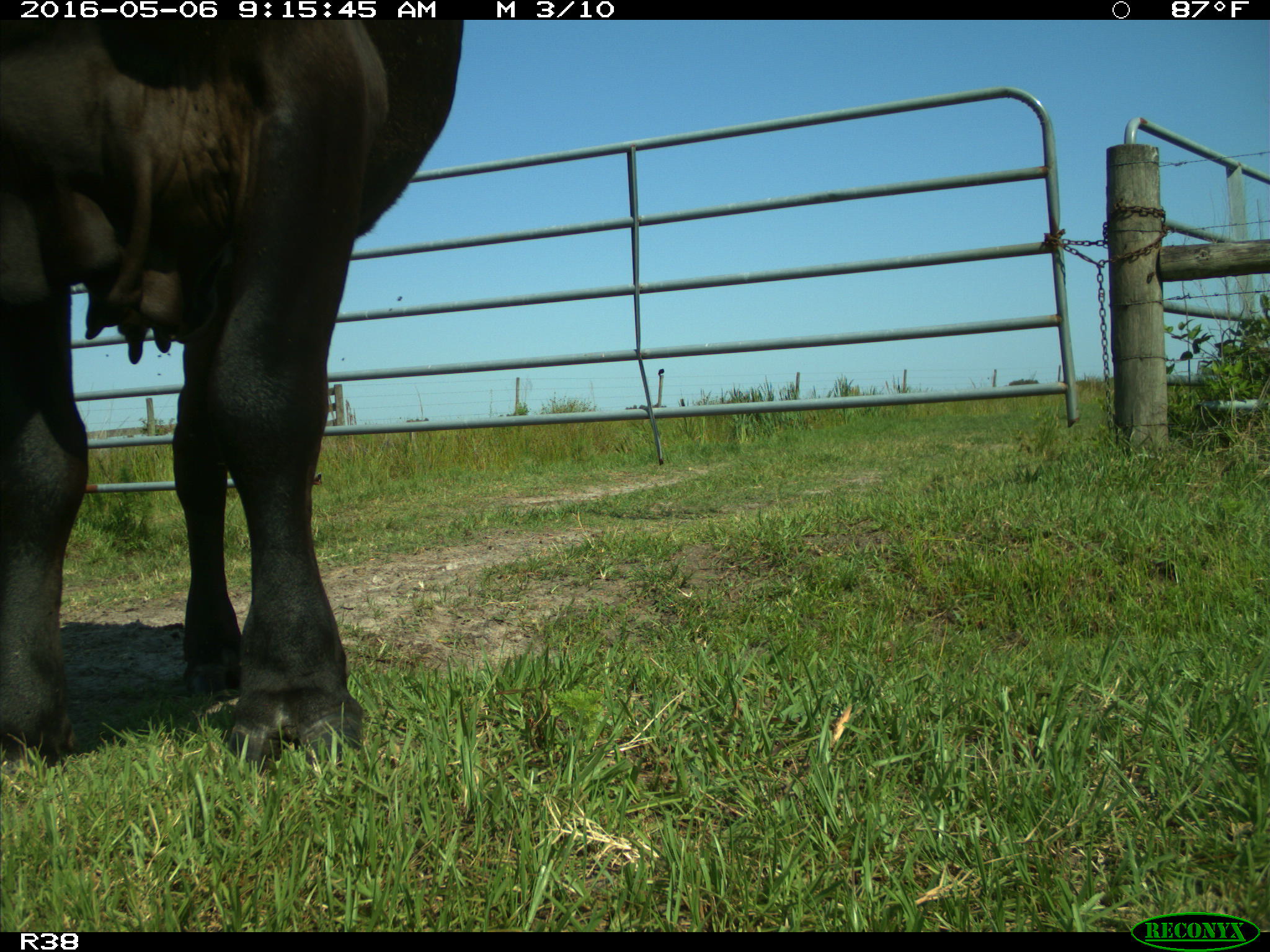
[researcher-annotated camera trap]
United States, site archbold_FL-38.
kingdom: Animalia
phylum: Chordata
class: Mammalia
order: Artiodactyla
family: Bovidae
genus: Bos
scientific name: Bos taurus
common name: domestic cow